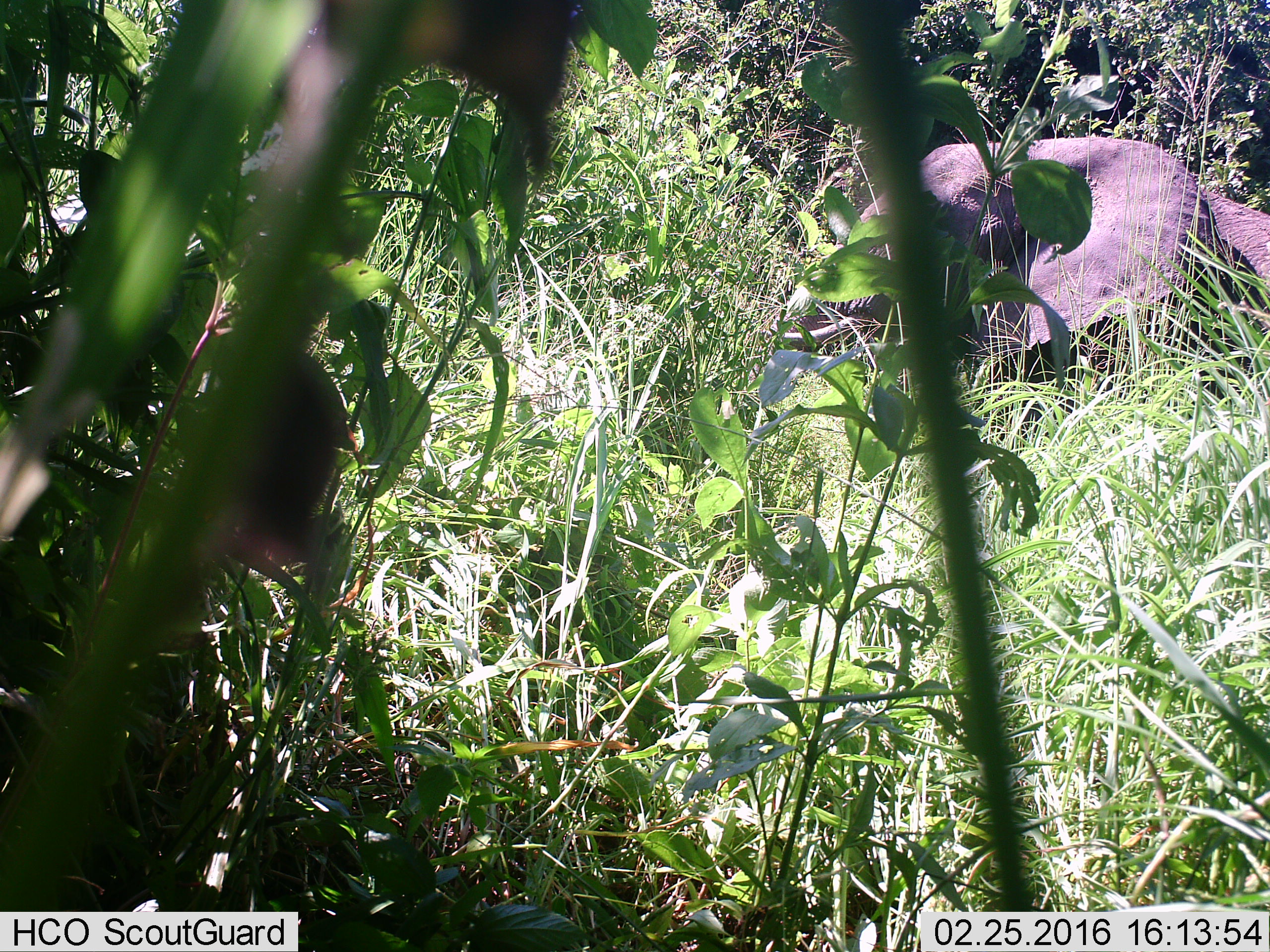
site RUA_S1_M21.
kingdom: Animalia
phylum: Chordata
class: Mammalia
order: Proboscidea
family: Elephantidae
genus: Loxodonta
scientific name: Loxodonta africana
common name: african bush elephant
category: elephant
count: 1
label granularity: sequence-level